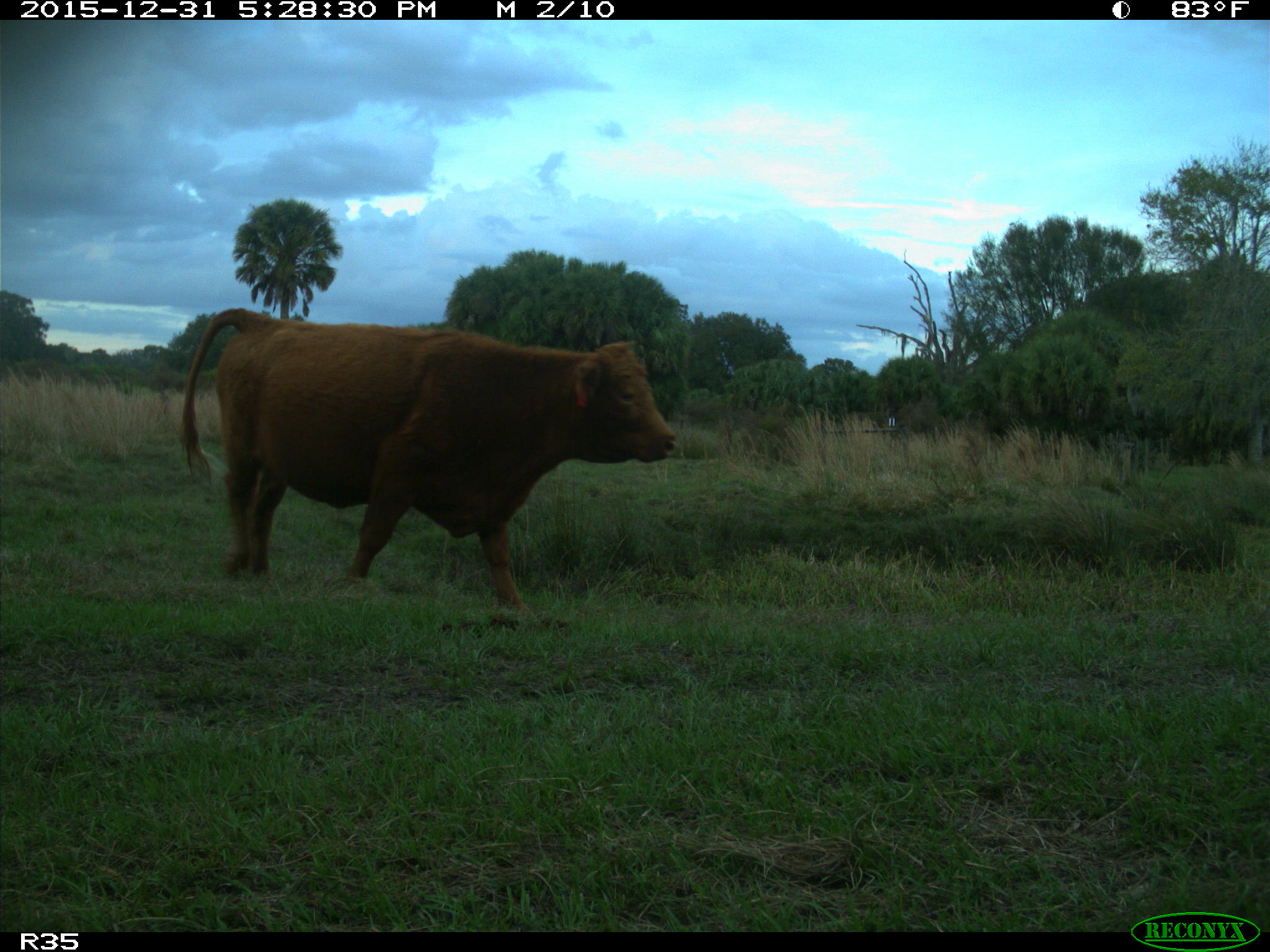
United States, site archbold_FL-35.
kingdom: Animalia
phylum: Chordata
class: Mammalia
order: Artiodactyla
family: Bovidae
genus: Bos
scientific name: Bos taurus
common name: domestic cow